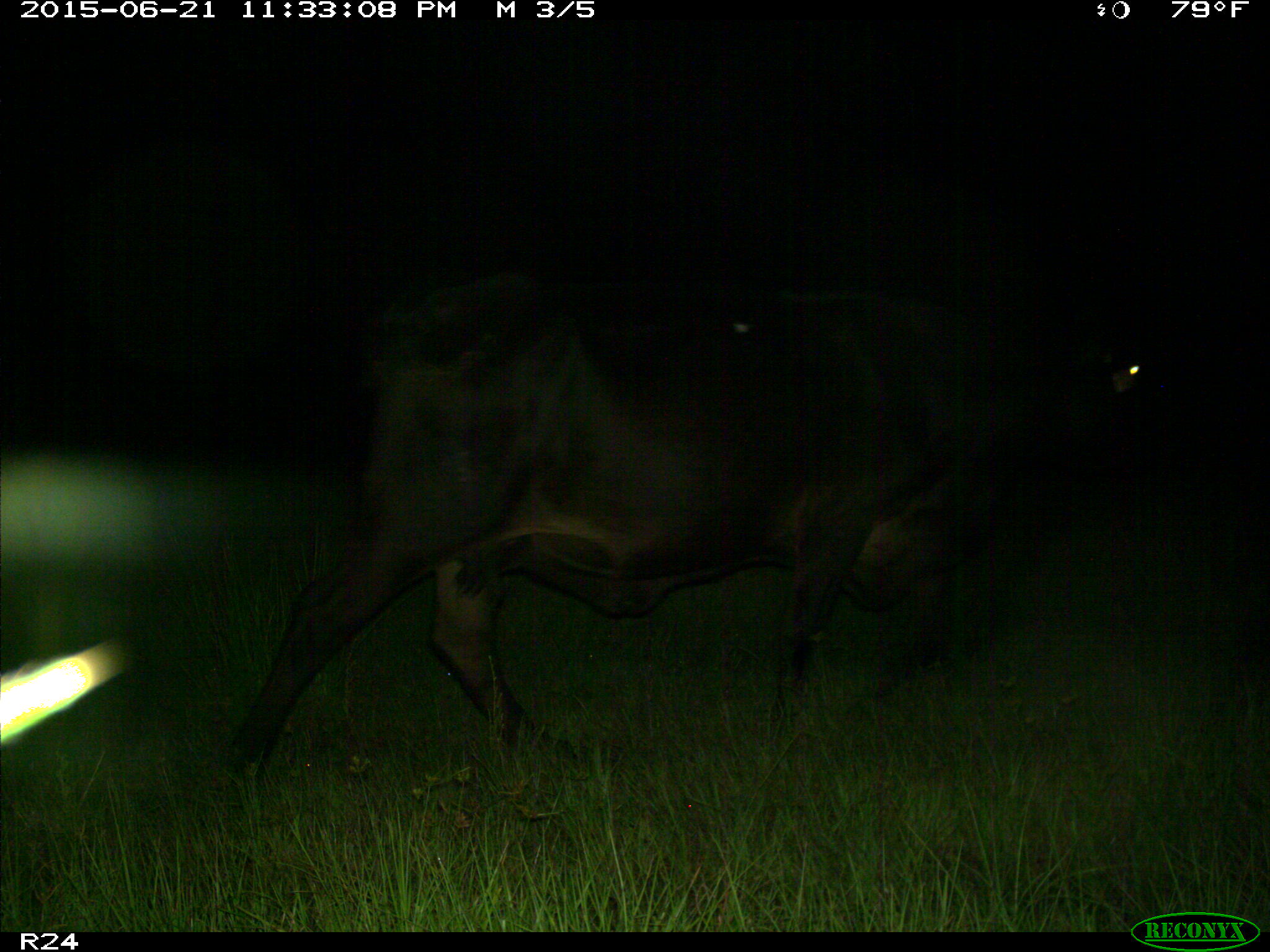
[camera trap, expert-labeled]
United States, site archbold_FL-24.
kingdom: Animalia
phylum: Chordata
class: Mammalia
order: Artiodactyla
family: Bovidae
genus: Bos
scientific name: Bos taurus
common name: domestic cow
Bos taurus (domestic cow).